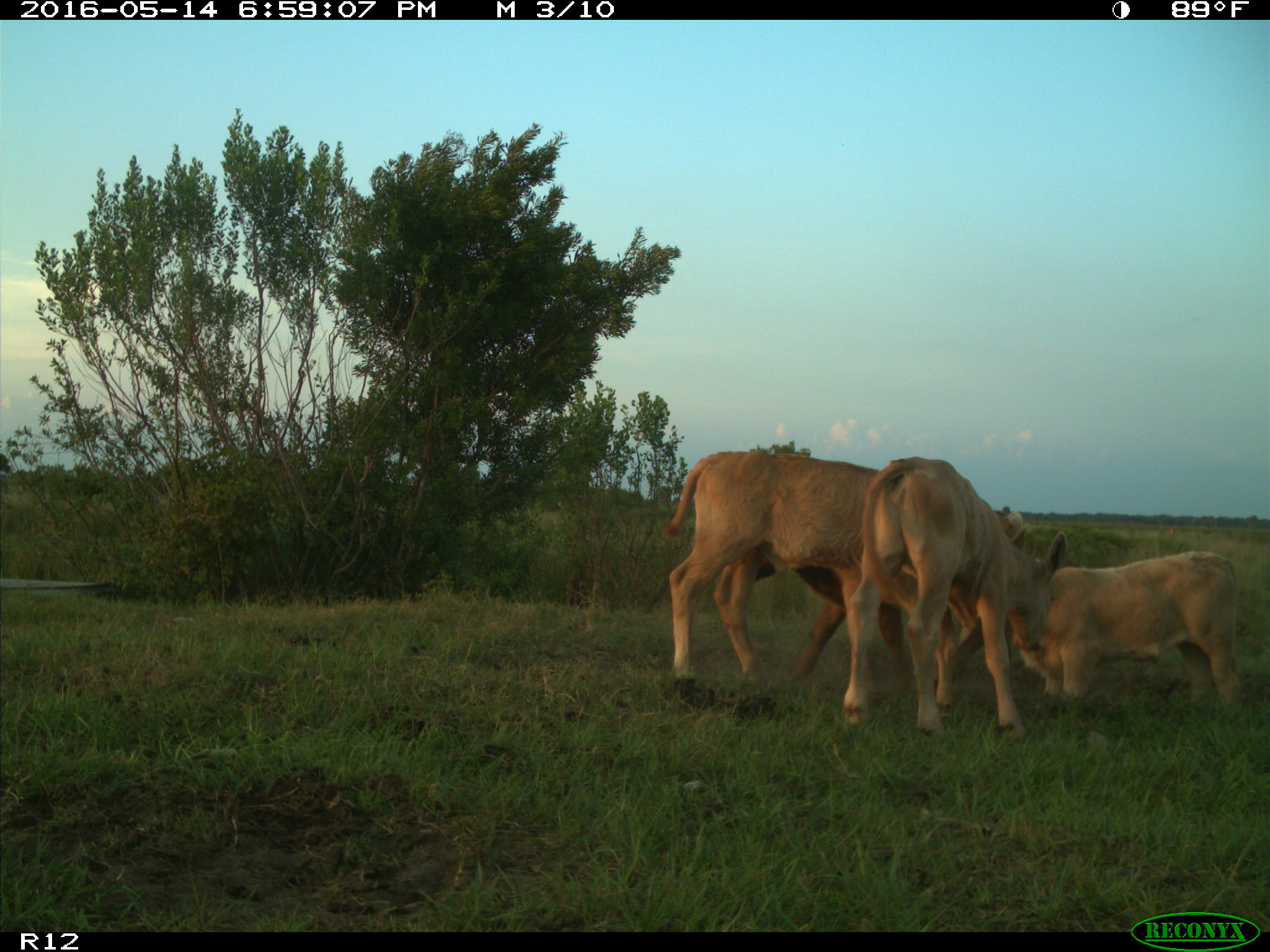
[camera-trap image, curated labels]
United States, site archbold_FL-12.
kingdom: Animalia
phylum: Chordata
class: Mammalia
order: Artiodactyla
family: Bovidae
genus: Bos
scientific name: Bos taurus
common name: domestic cow